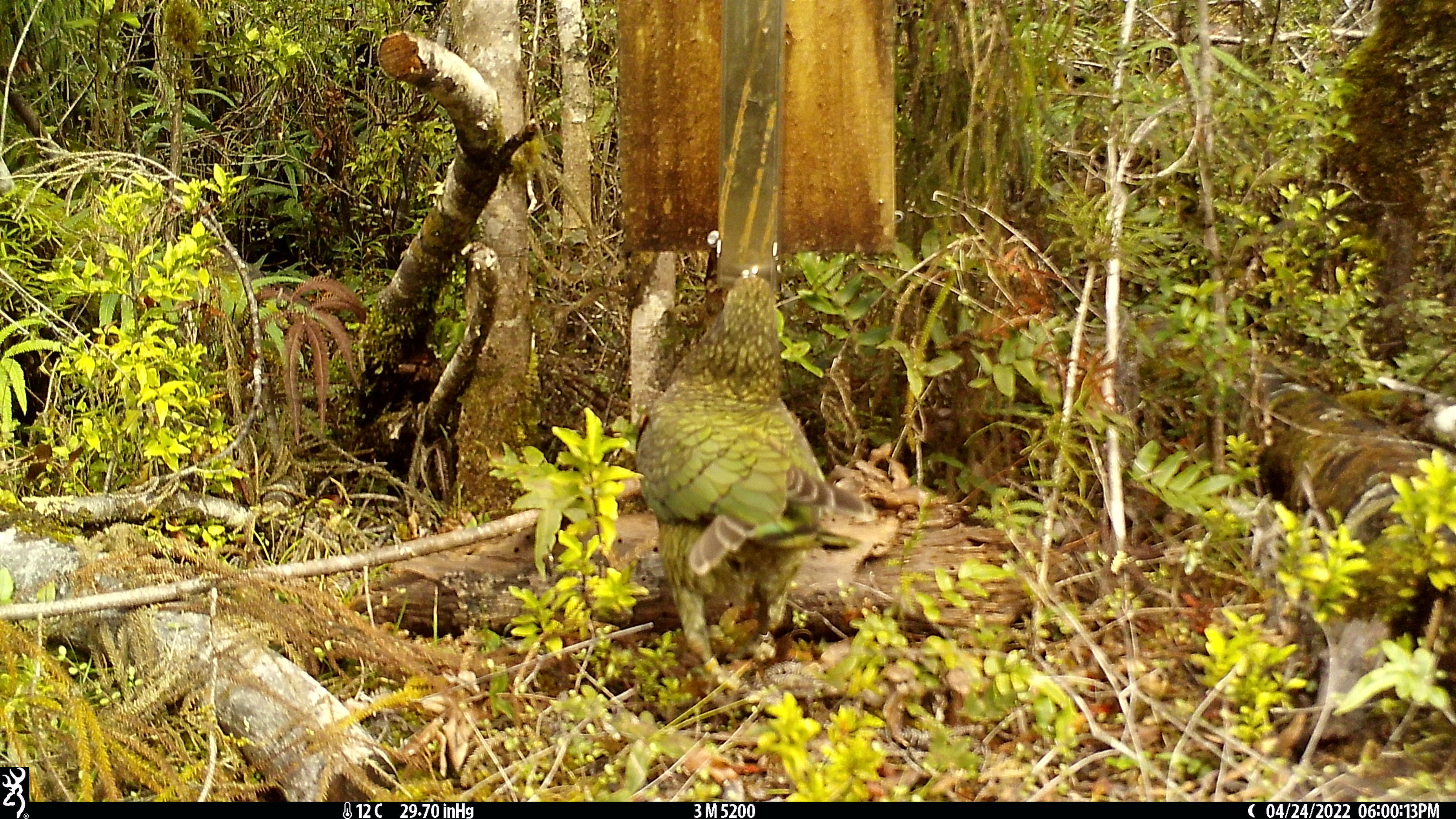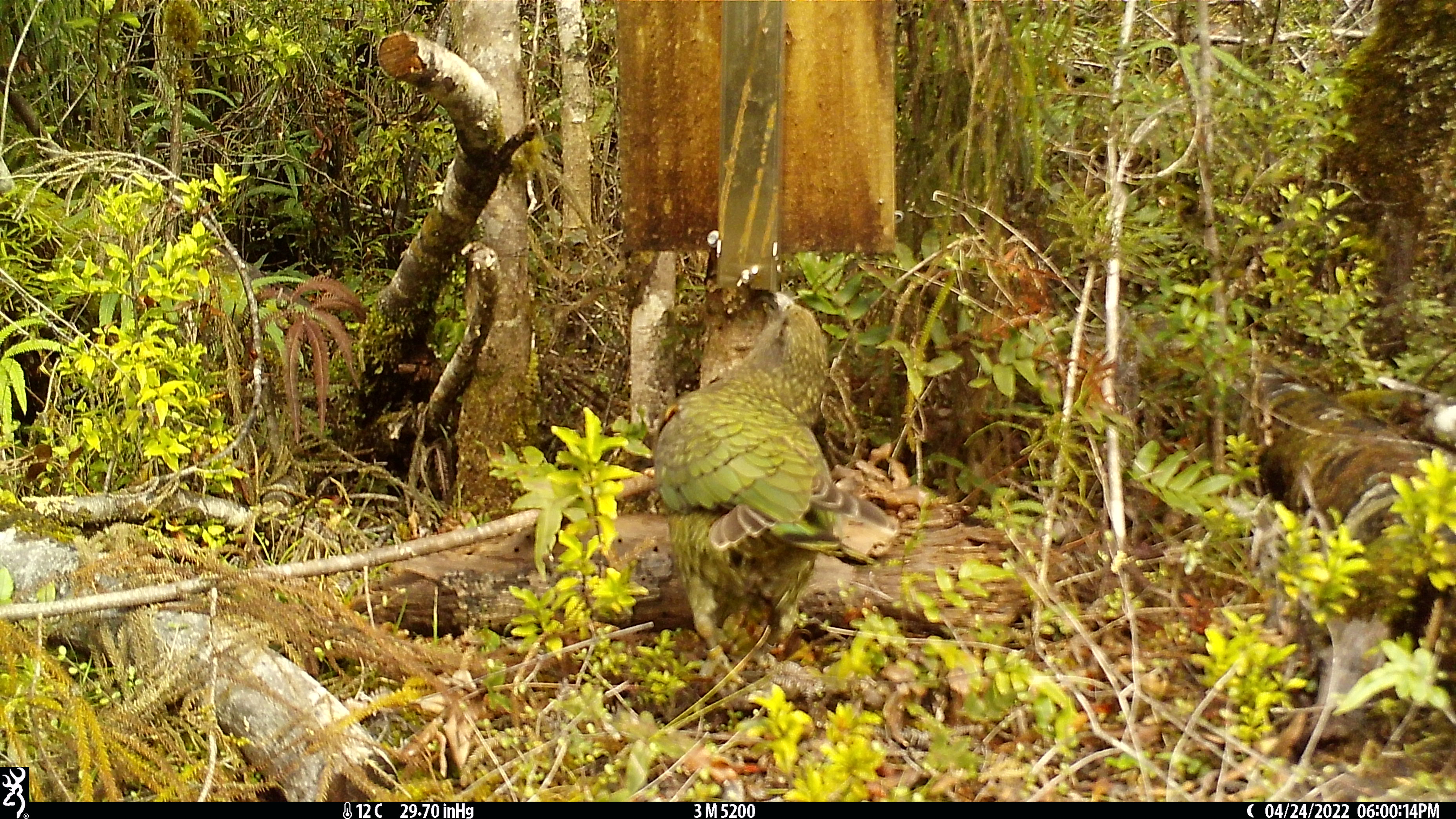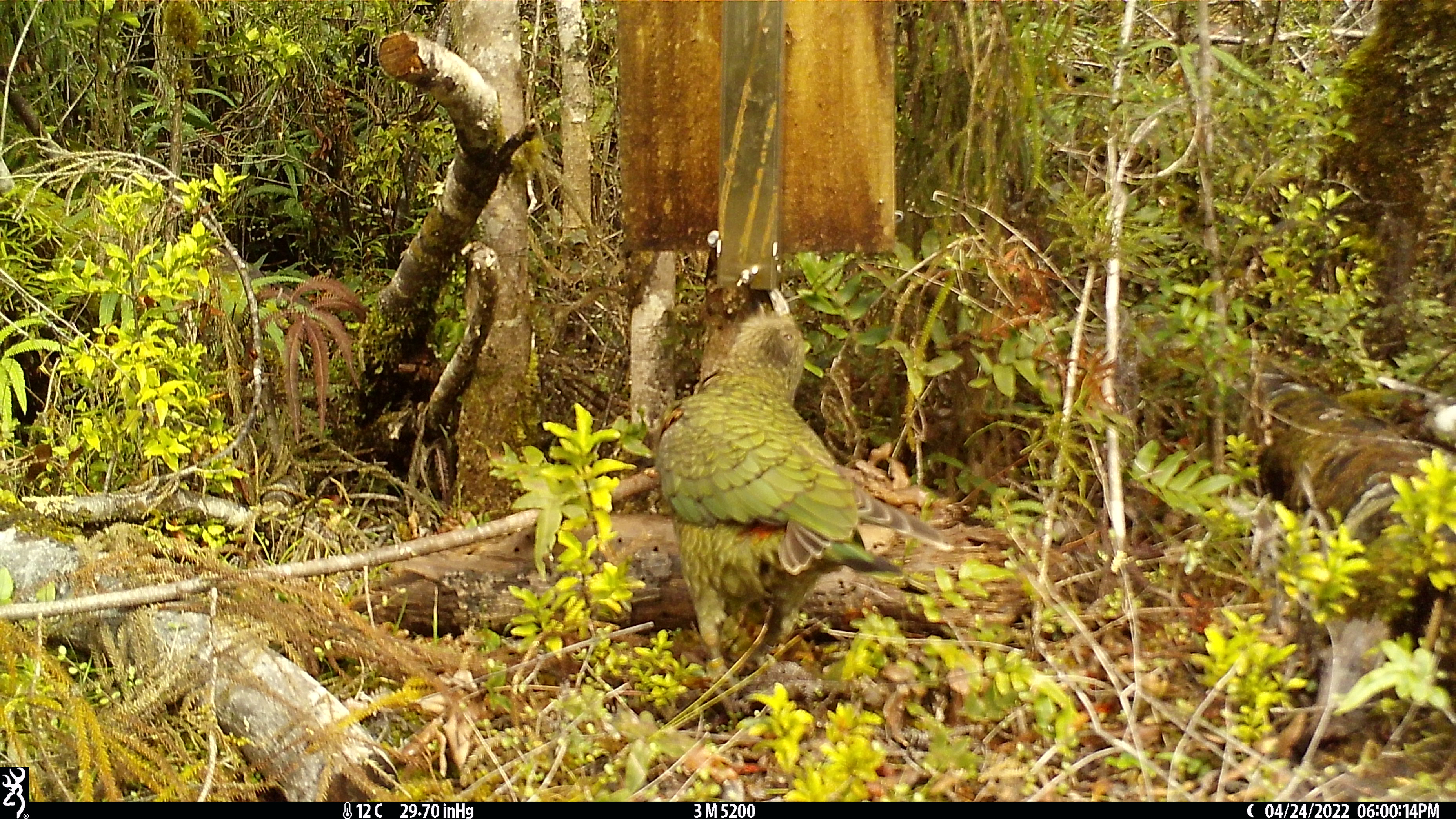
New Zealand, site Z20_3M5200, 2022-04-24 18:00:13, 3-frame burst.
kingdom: Animalia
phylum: Chordata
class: Aves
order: Psittaciformes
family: Strigopidae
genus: Nestor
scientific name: Nestor notabilis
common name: kea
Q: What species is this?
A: Kea (Nestor notabilis).